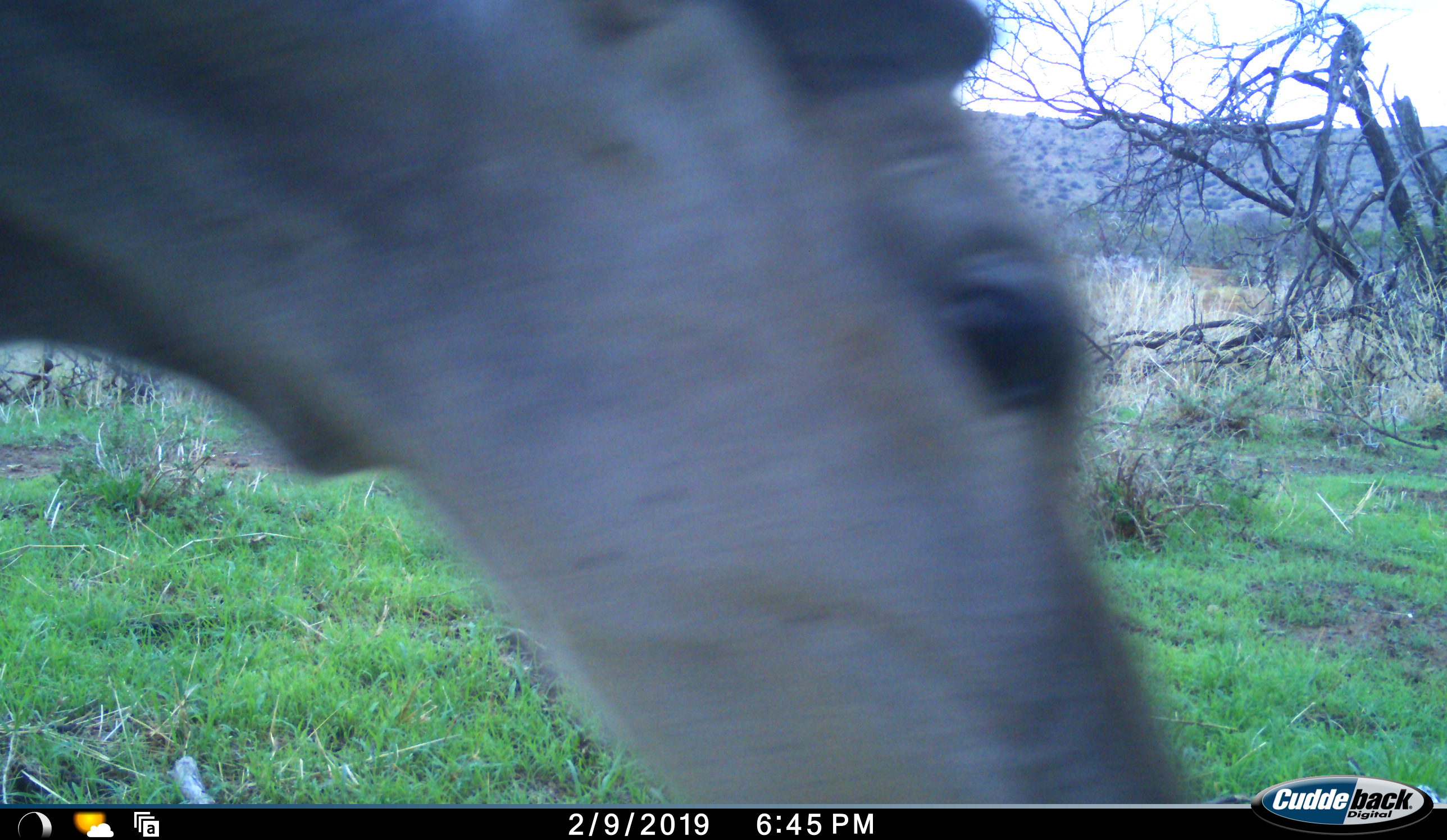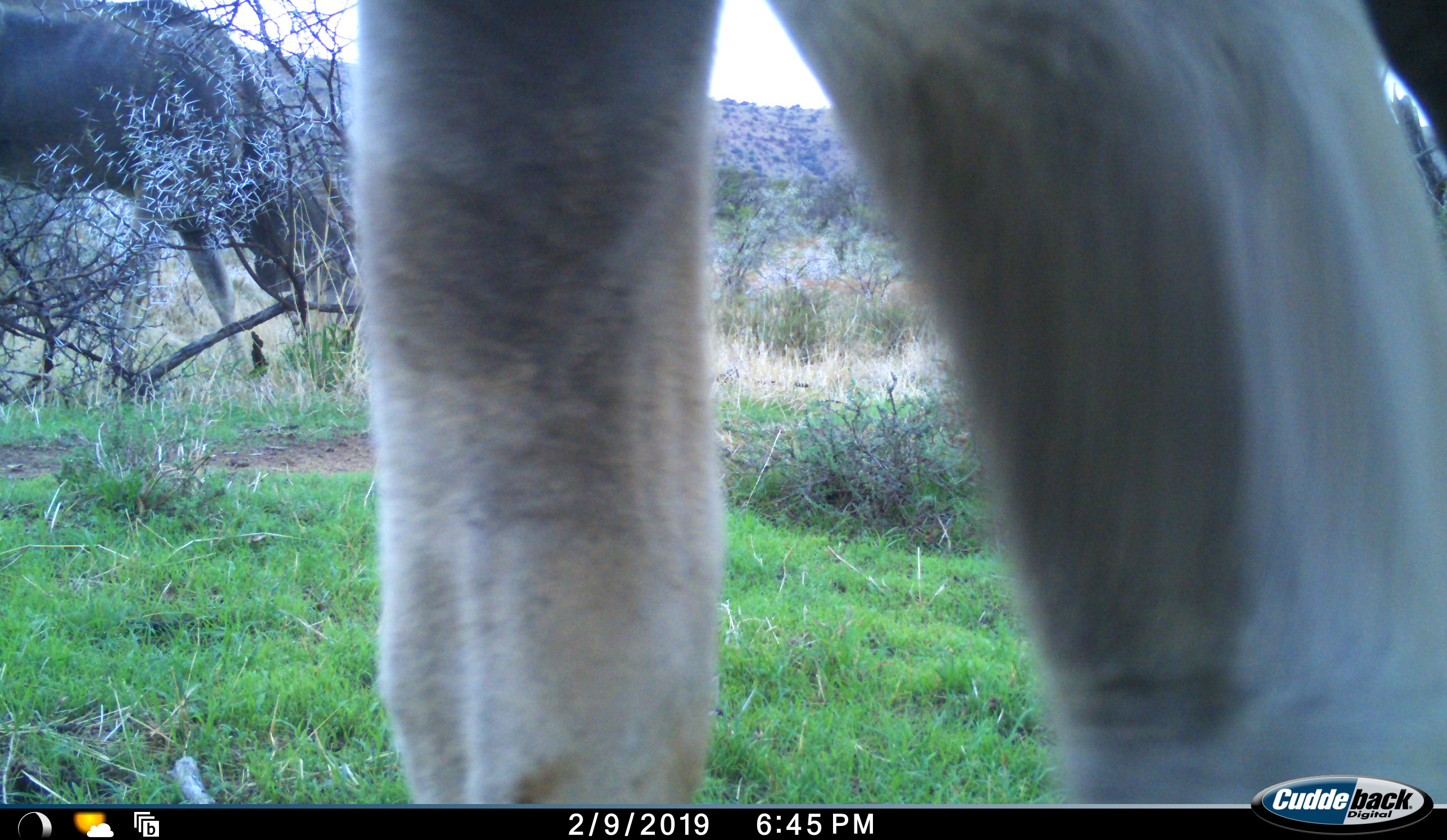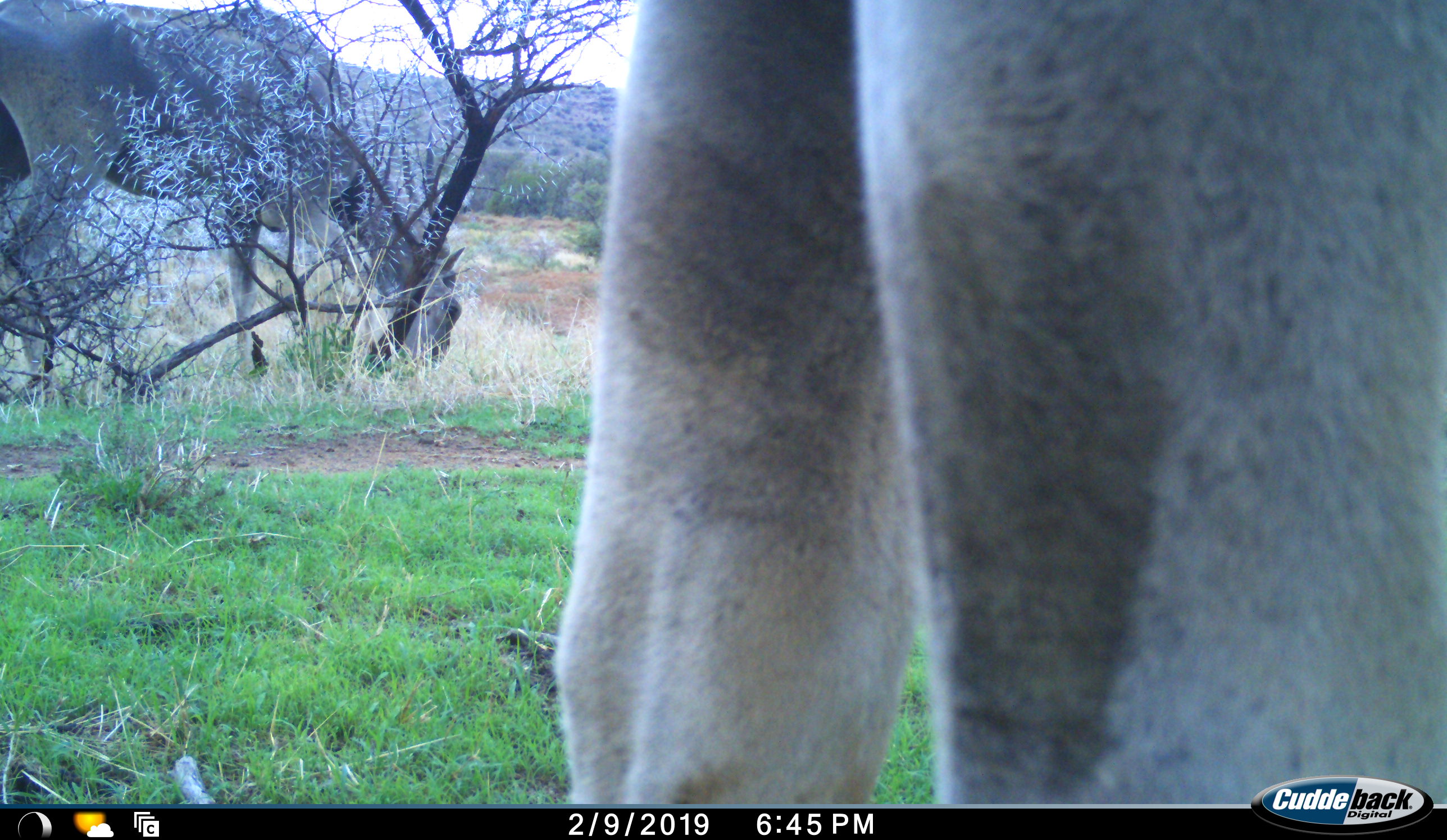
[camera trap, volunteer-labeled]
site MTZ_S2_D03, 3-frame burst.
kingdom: Animalia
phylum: Chordata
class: Mammalia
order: Artiodactyla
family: Bovidae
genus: Tragelaphus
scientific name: Tragelaphus oryx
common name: eland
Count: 2.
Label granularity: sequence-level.